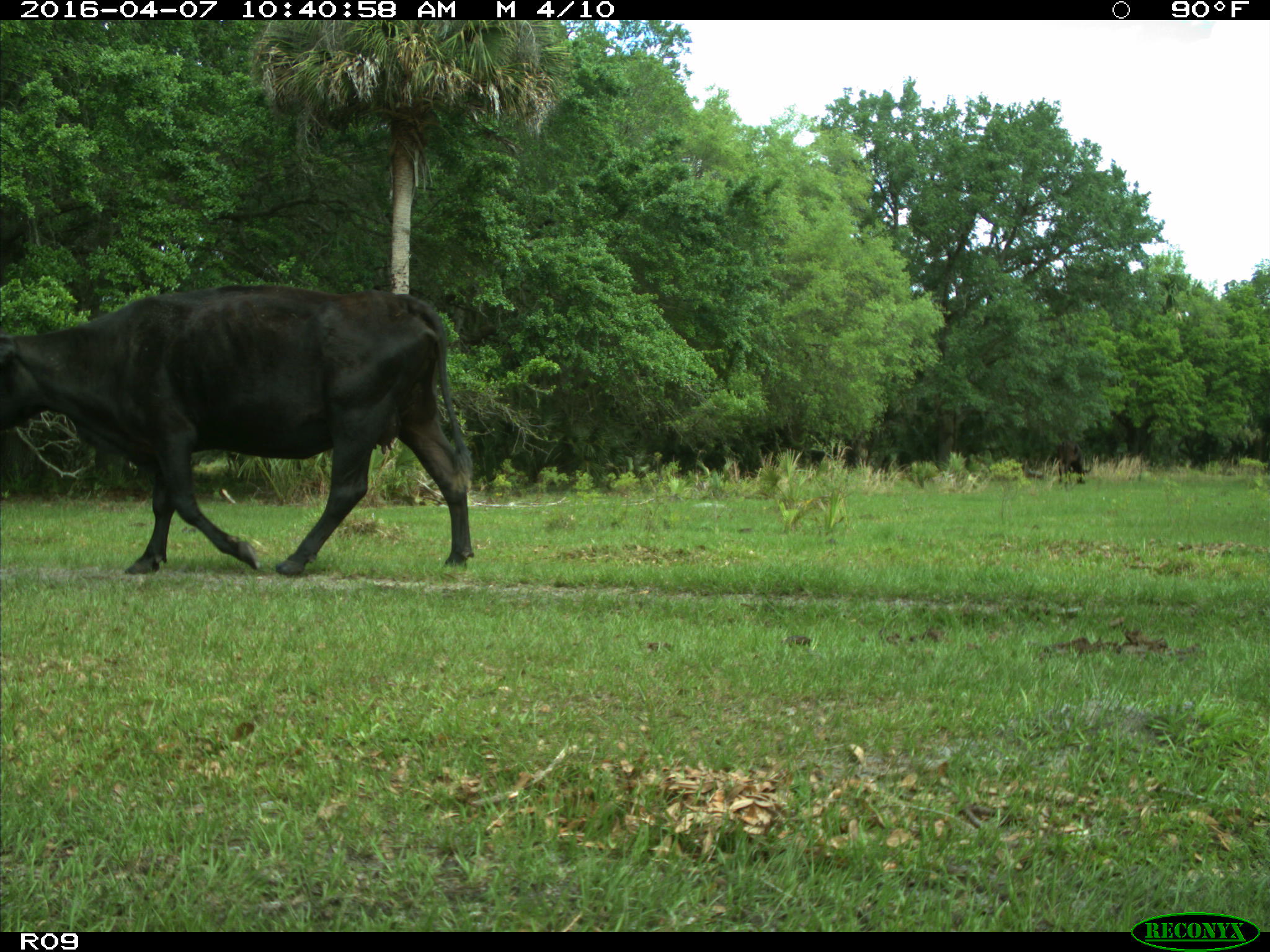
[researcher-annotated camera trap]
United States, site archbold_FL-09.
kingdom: Animalia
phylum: Chordata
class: Mammalia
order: Artiodactyla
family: Bovidae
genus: Bos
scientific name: Bos taurus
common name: domestic cow